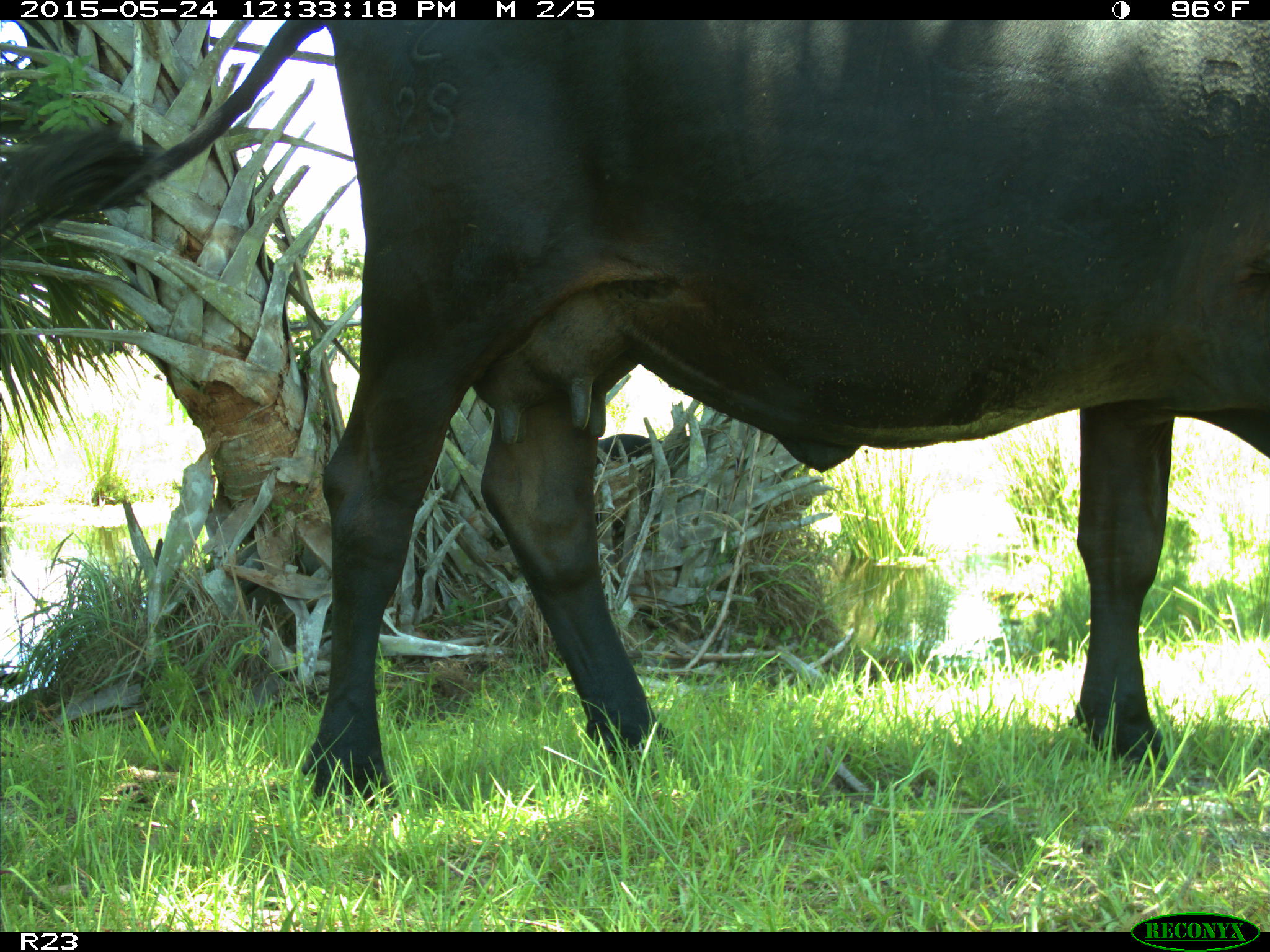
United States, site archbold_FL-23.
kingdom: Animalia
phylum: Chordata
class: Mammalia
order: Artiodactyla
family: Bovidae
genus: Bos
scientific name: Bos taurus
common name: domestic cow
Bos taurus (domestic cow).